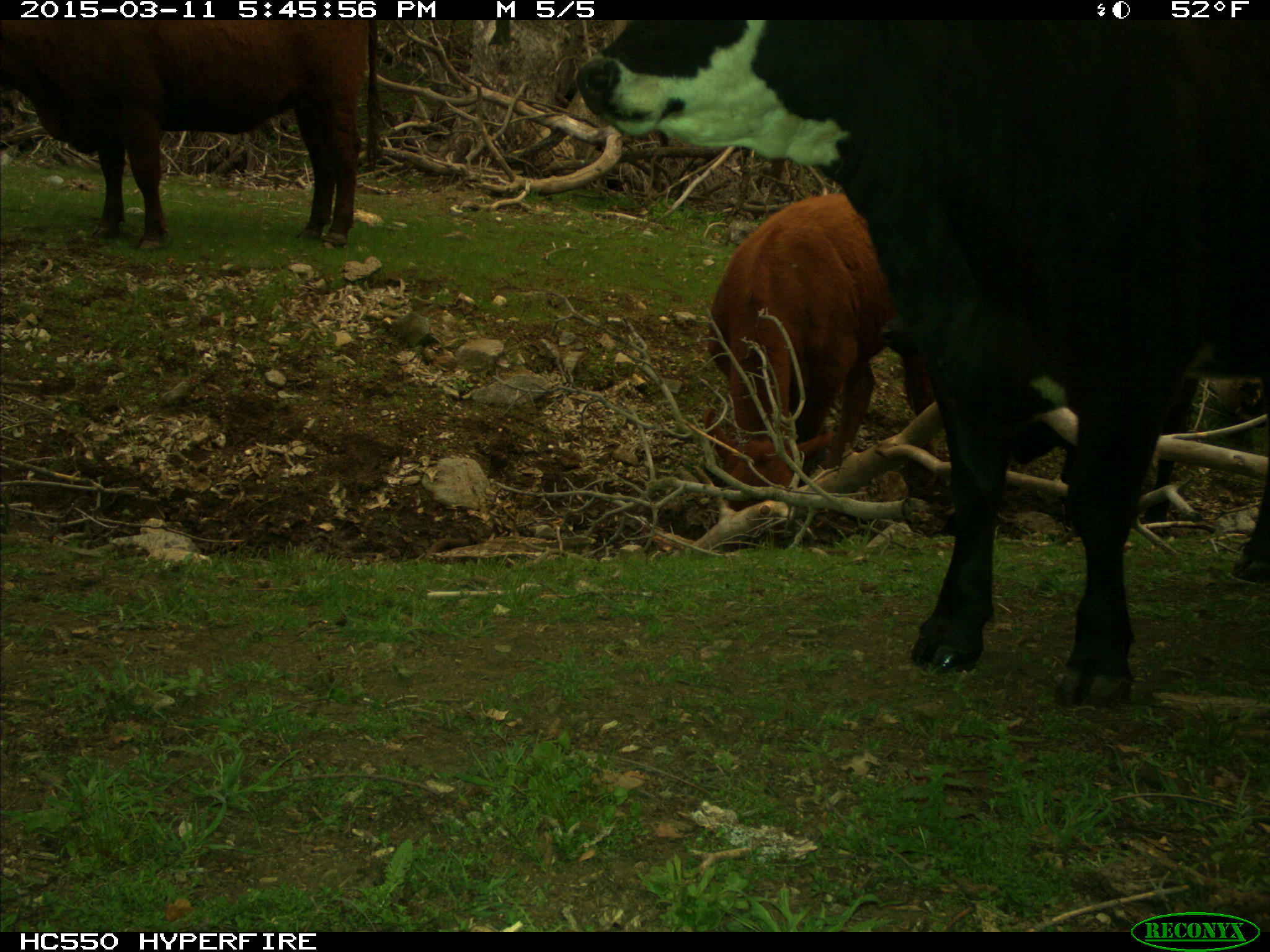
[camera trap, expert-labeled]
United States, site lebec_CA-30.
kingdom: Animalia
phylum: Chordata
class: Mammalia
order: Artiodactyla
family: Bovidae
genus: Bos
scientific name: Bos taurus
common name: domestic cow